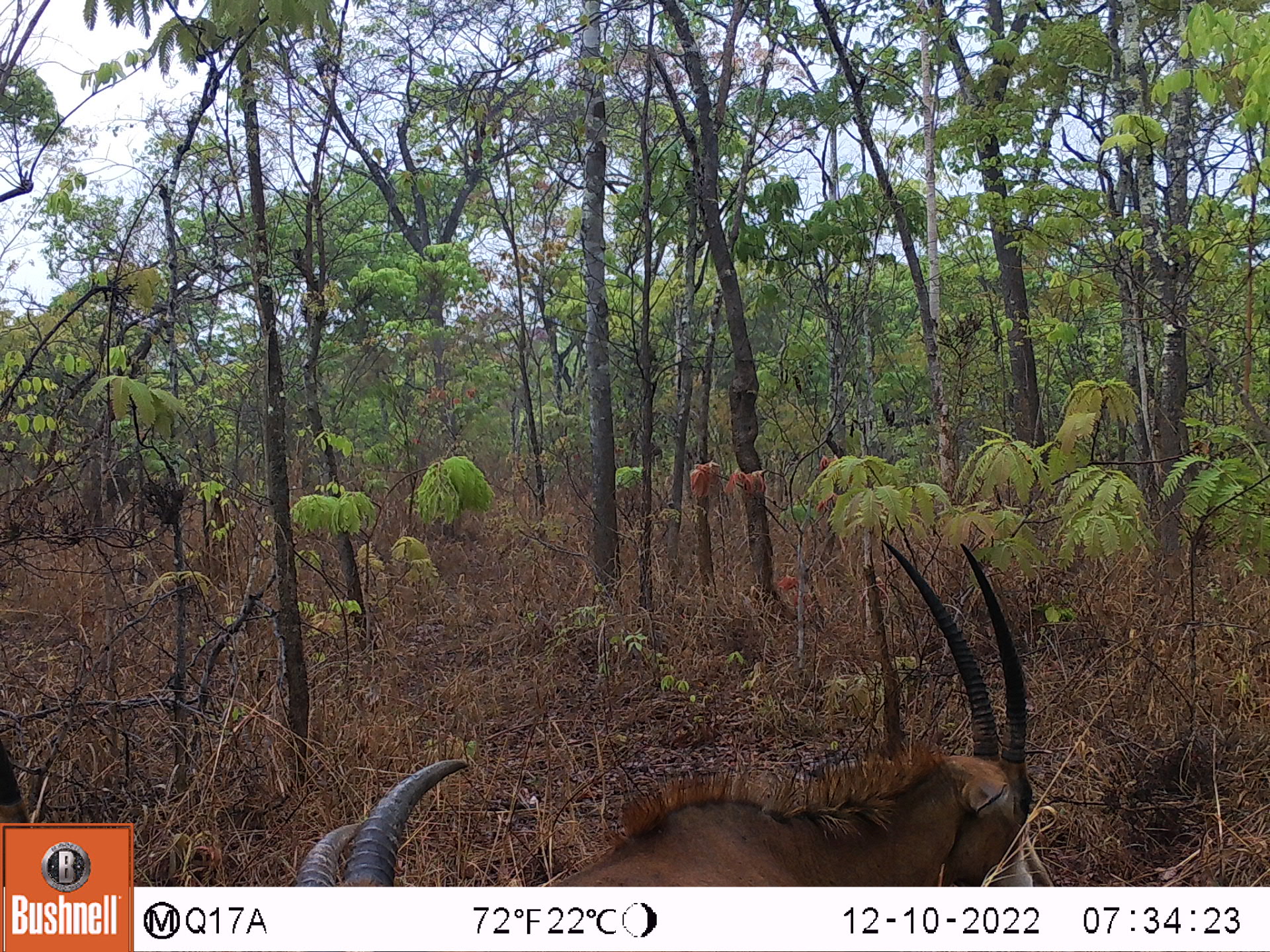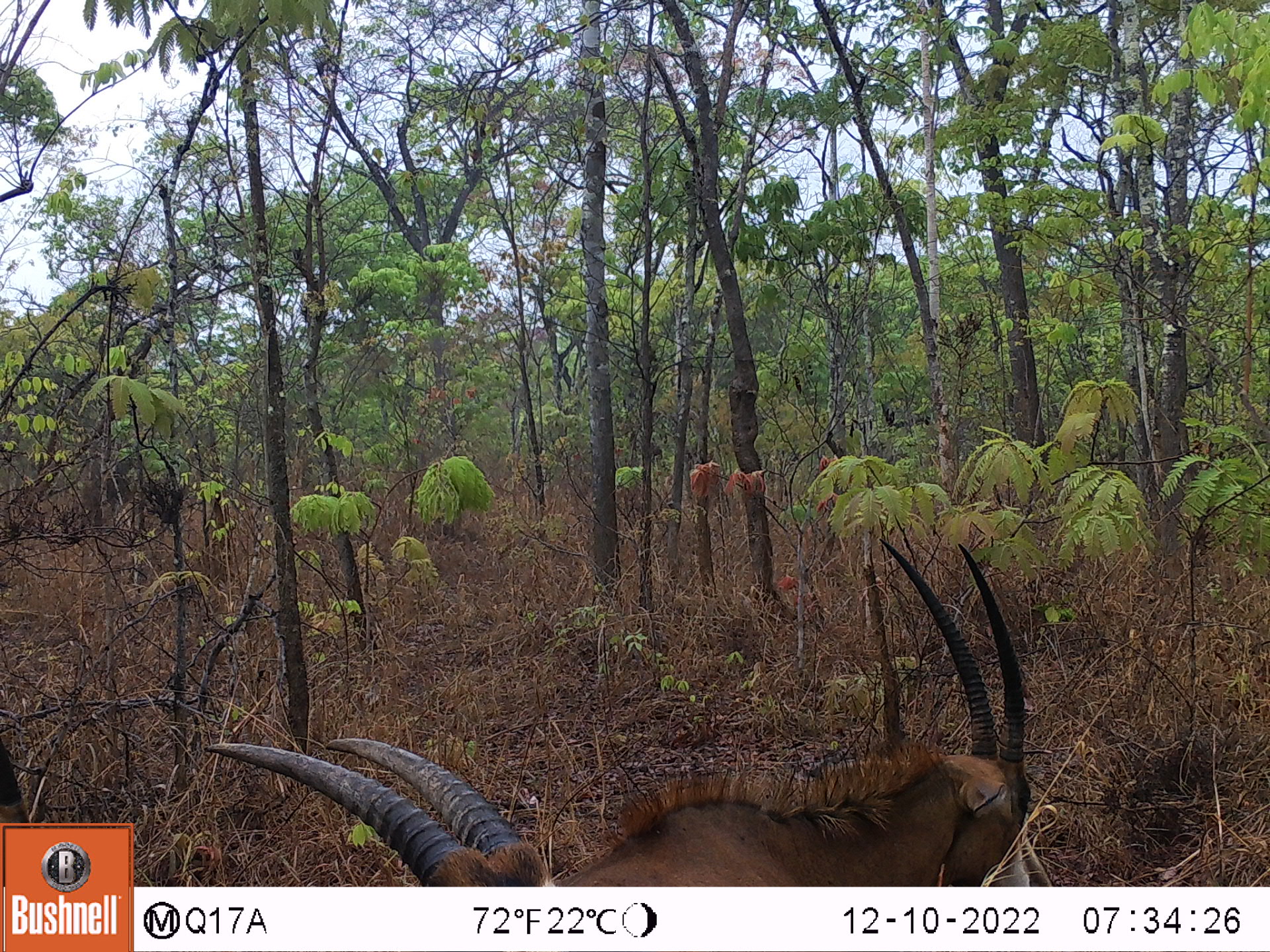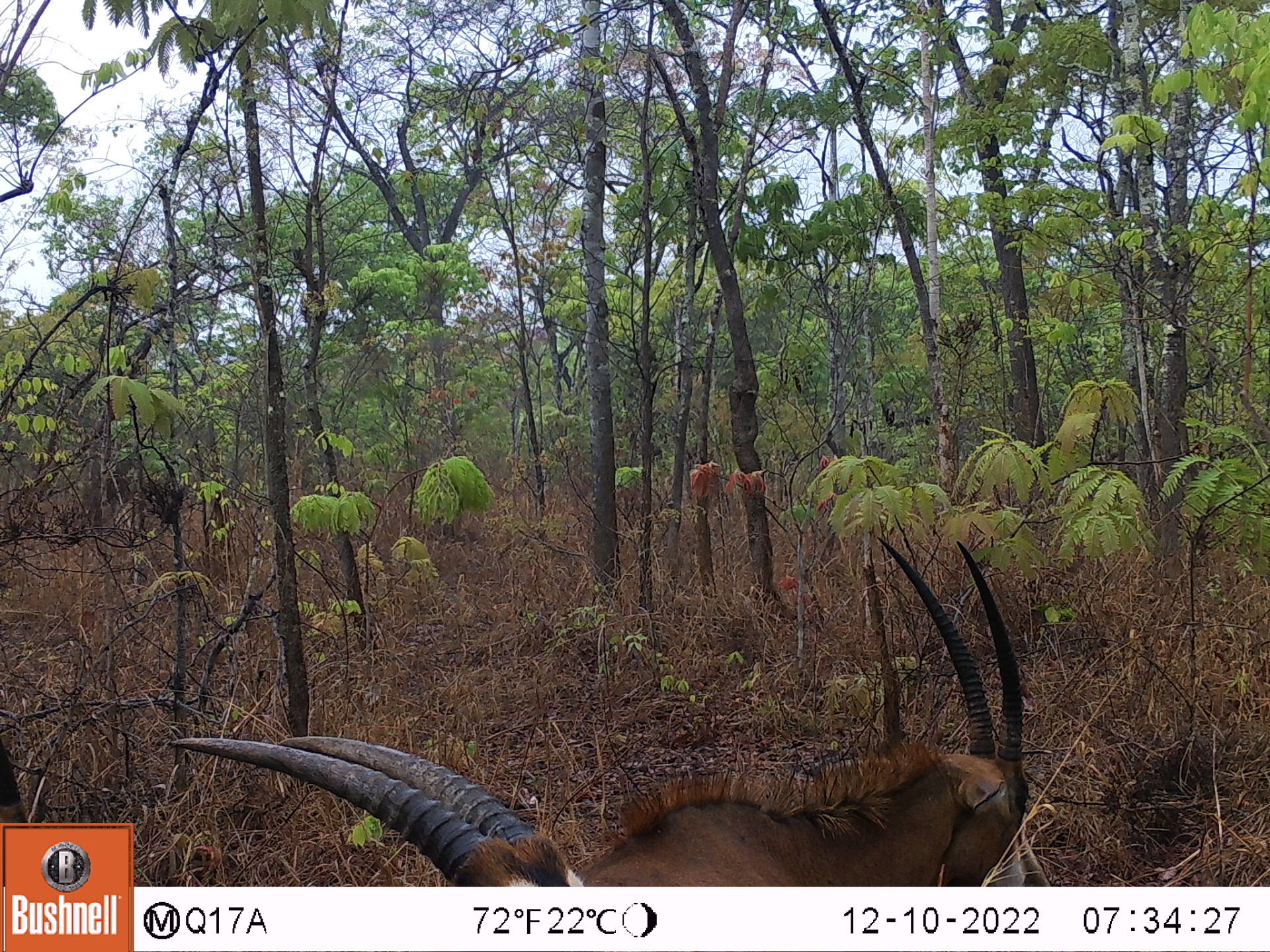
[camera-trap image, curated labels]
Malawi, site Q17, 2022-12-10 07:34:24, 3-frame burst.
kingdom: Animalia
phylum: Chordata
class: Mammalia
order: Artiodactyla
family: Bovidae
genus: Hippotragus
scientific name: Hippotragus niger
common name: sable antelope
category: sable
Sable (sable antelope) (Hippotragus niger), count 3.